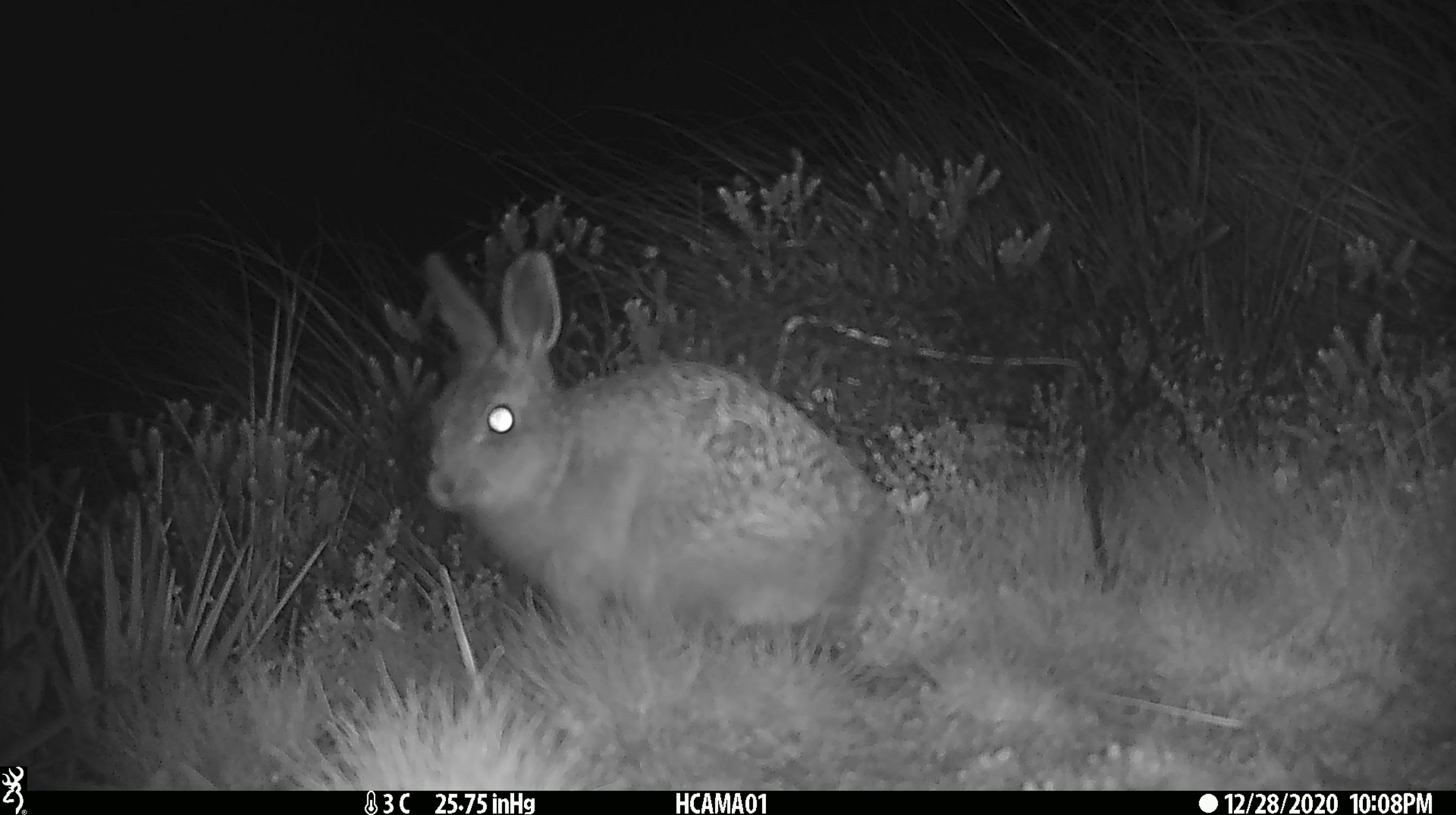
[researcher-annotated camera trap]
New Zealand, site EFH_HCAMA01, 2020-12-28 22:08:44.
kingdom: Animalia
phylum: Chordata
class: Mammalia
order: Lagomorpha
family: Leporidae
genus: Oryctolagus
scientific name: Oryctolagus cuniculus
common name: european rabbit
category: rabbit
Rabbit (european rabbit) (Oryctolagus cuniculus).